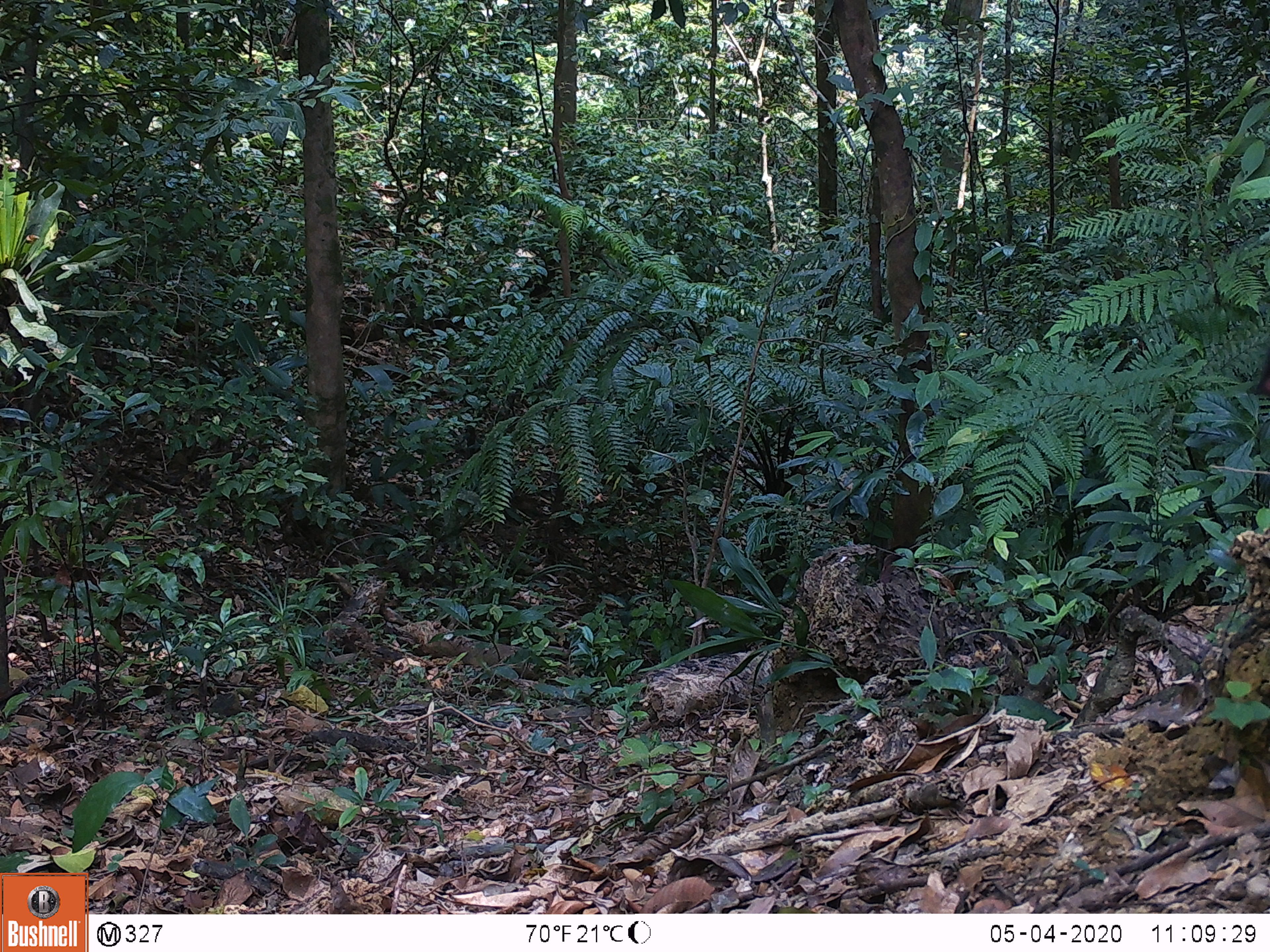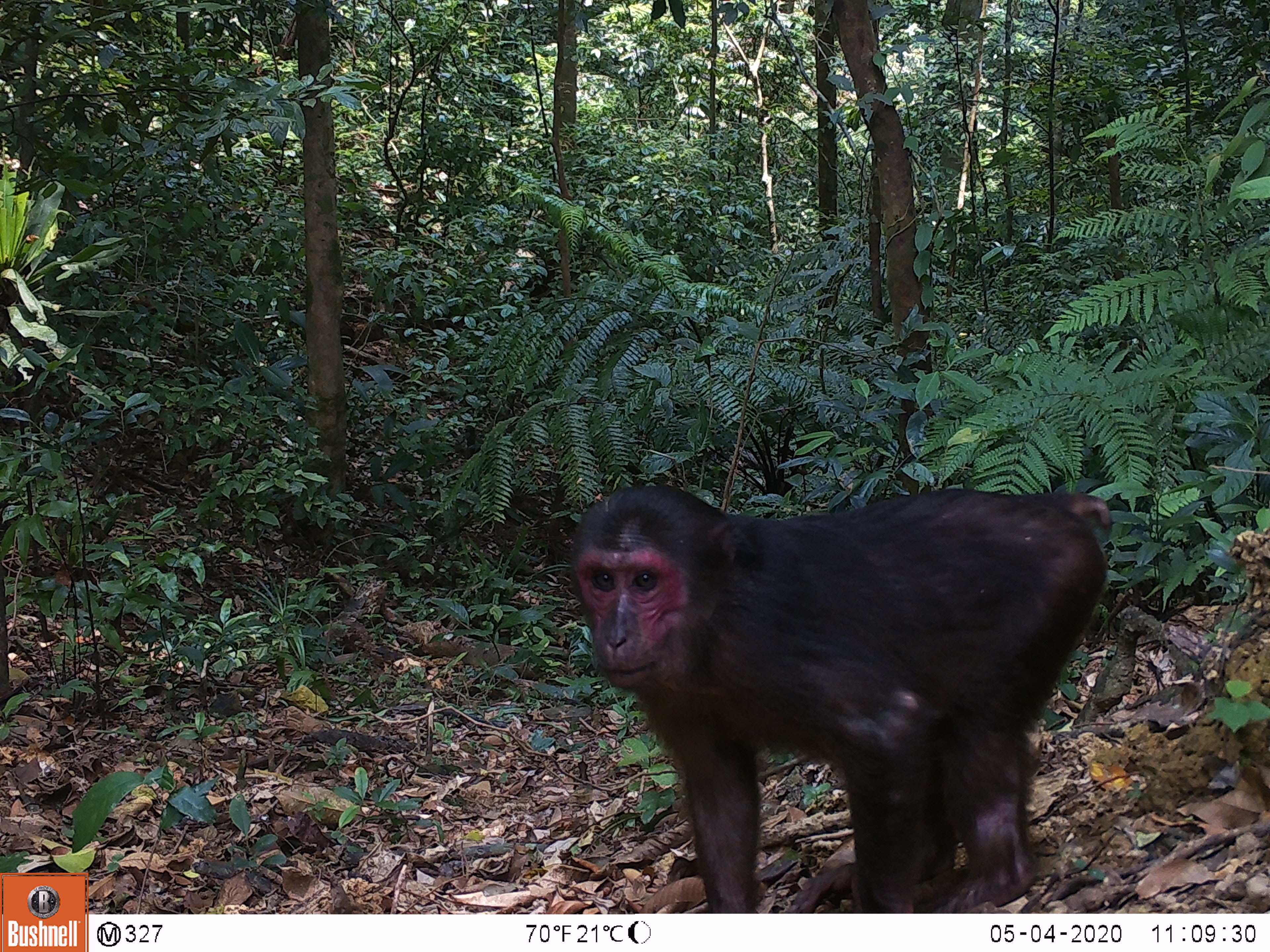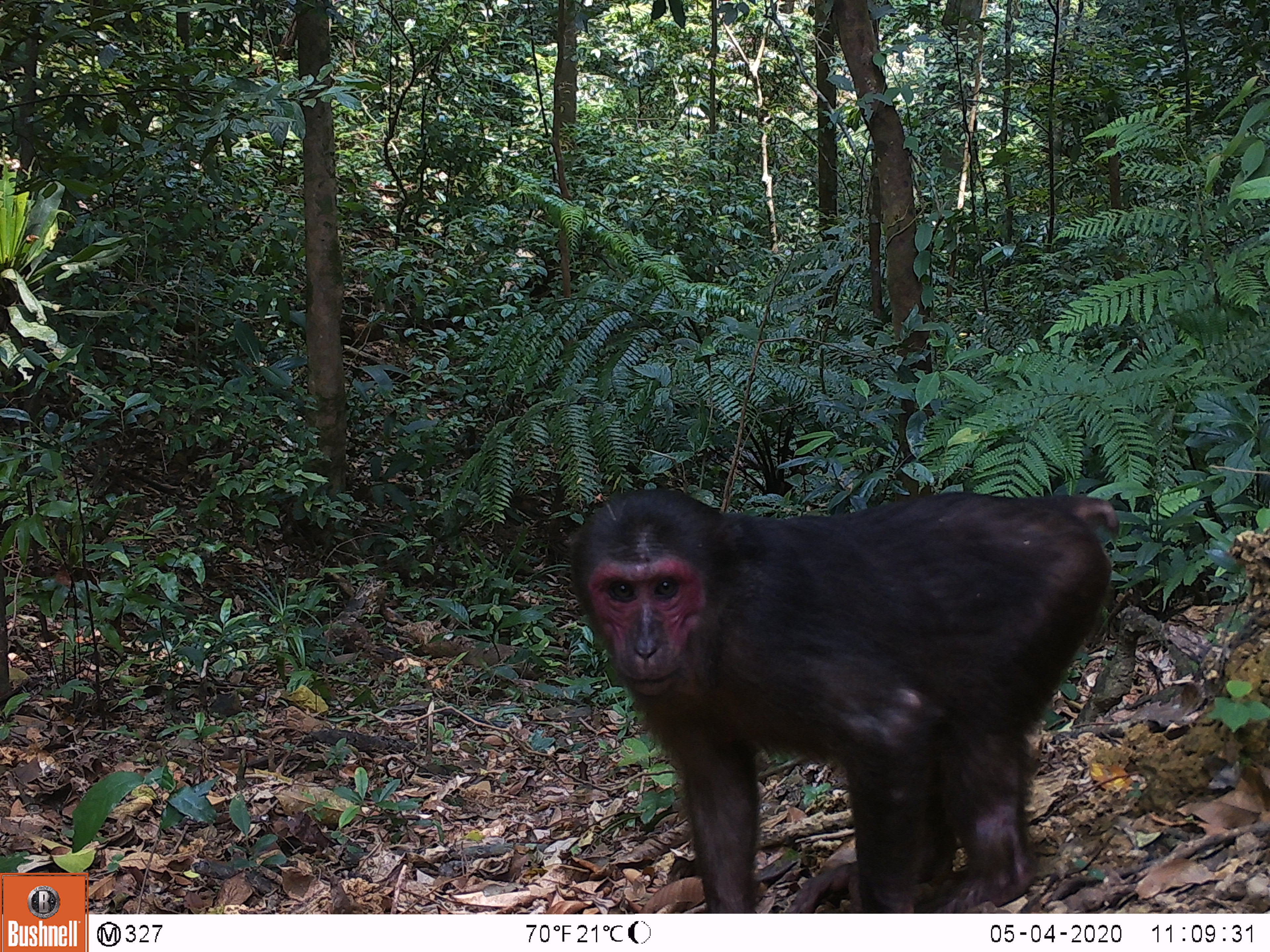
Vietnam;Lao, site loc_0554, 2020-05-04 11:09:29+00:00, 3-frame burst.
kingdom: Animalia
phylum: Chordata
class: Mammalia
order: Primates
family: Cercopithecidae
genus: Macaca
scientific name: Macaca arctoides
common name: stump-tailed macaque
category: stump tailed macaque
Stump tailed macaque (stump-tailed macaque) (Macaca arctoides). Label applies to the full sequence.